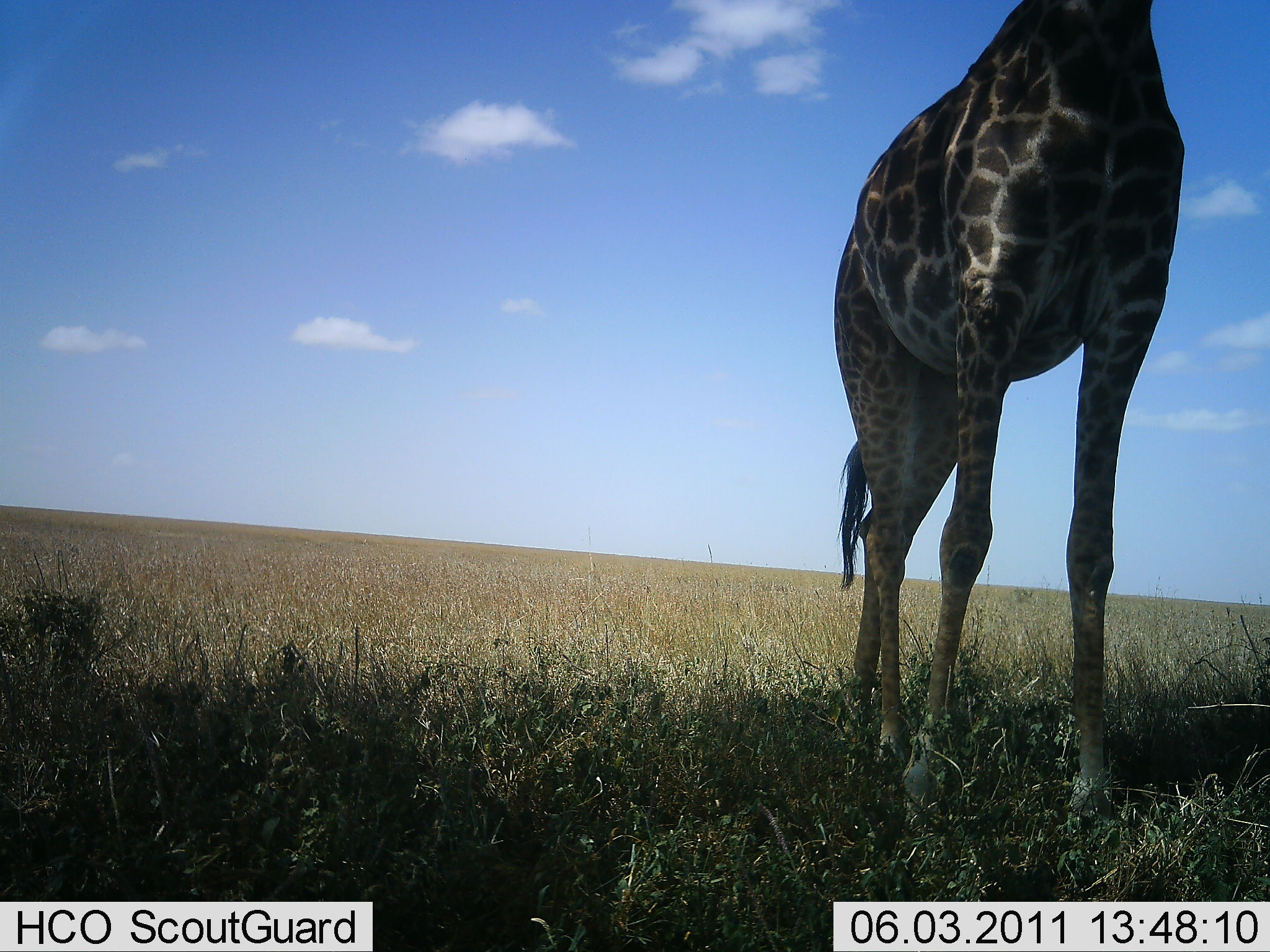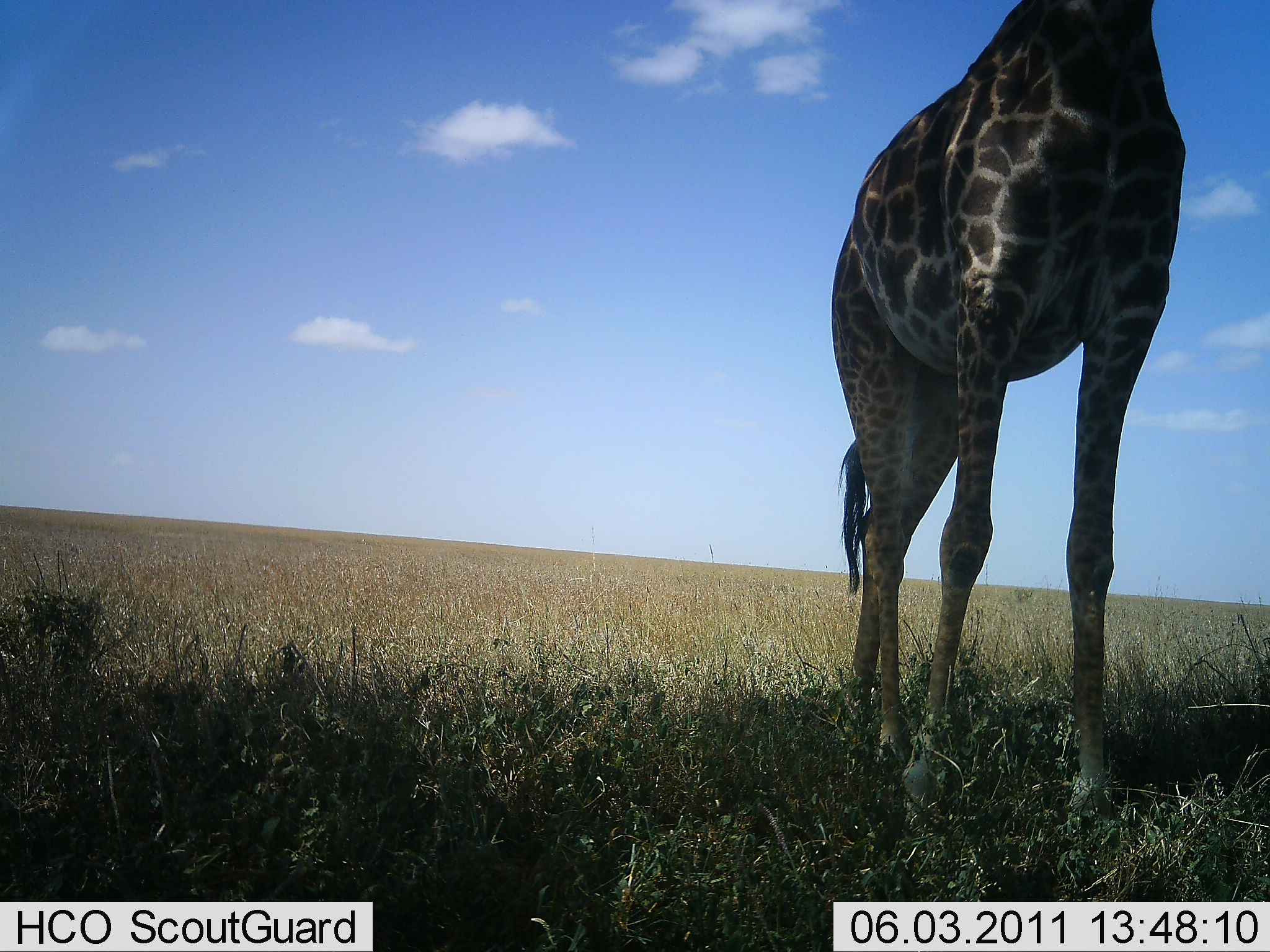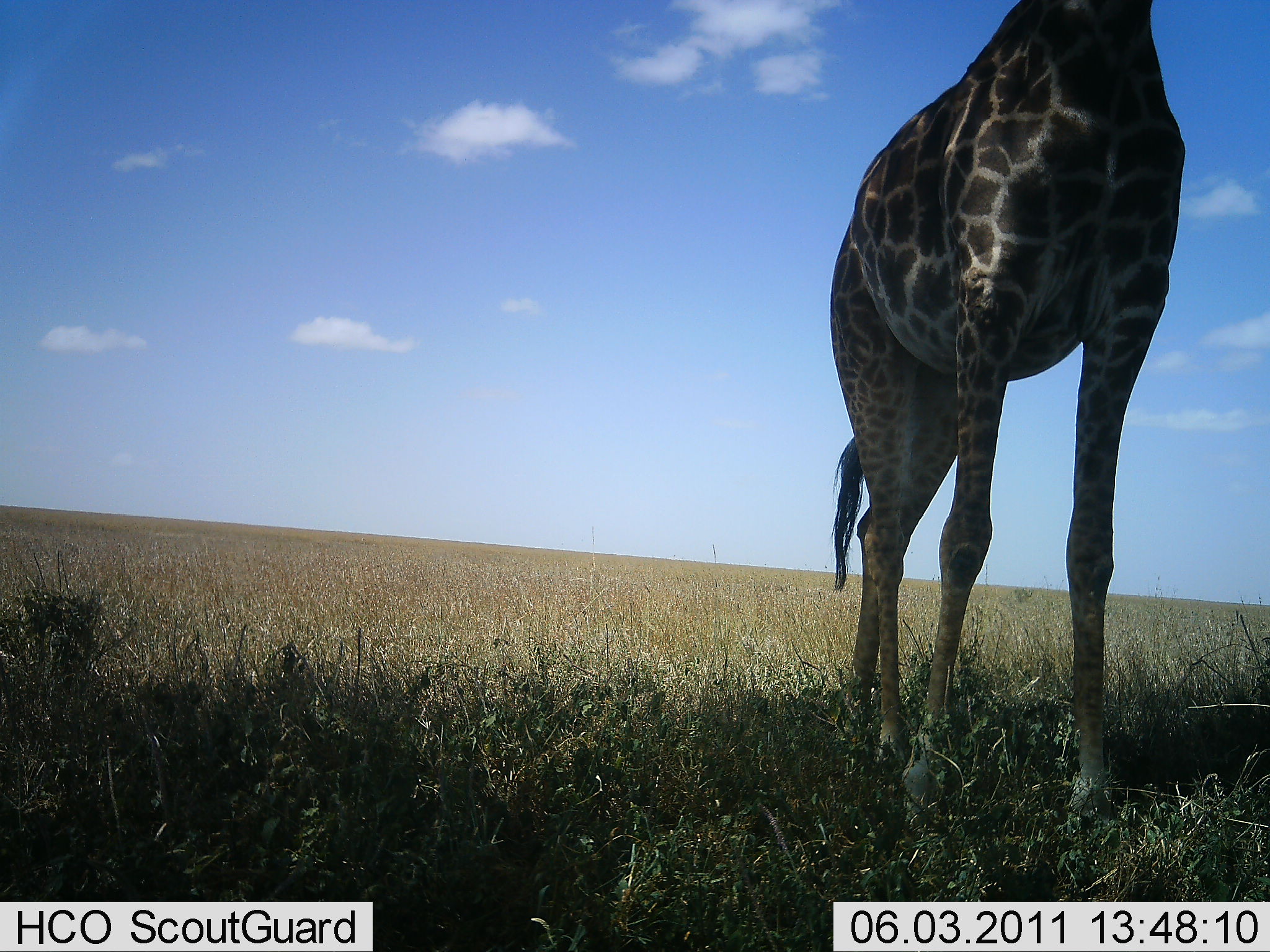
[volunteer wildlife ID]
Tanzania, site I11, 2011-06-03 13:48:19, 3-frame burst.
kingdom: Animalia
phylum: Chordata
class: Mammalia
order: Artiodactyla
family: Giraffidae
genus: Giraffa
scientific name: Giraffa camelopardalis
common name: giraffe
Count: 1.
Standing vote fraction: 90%.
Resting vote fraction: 0%.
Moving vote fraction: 10%.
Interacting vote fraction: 0%.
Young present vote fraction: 0%.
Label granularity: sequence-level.